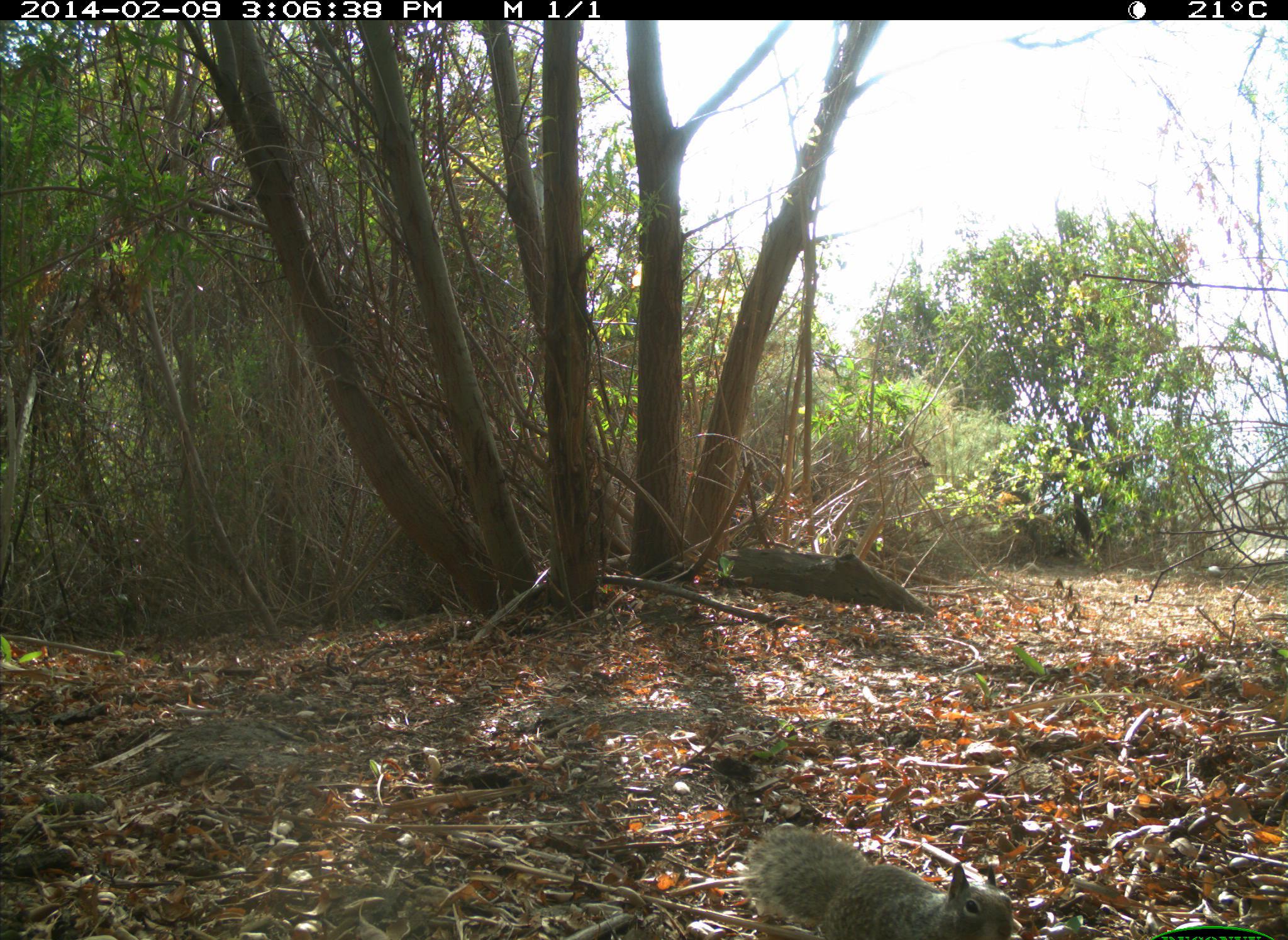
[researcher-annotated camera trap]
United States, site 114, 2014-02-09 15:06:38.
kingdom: Animalia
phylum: Chordata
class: Mammalia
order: Lagomorpha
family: Leporidae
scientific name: Leporidae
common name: rabbits and hares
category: rabbit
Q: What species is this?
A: Rabbit (rabbits and hares) (Leporidae).